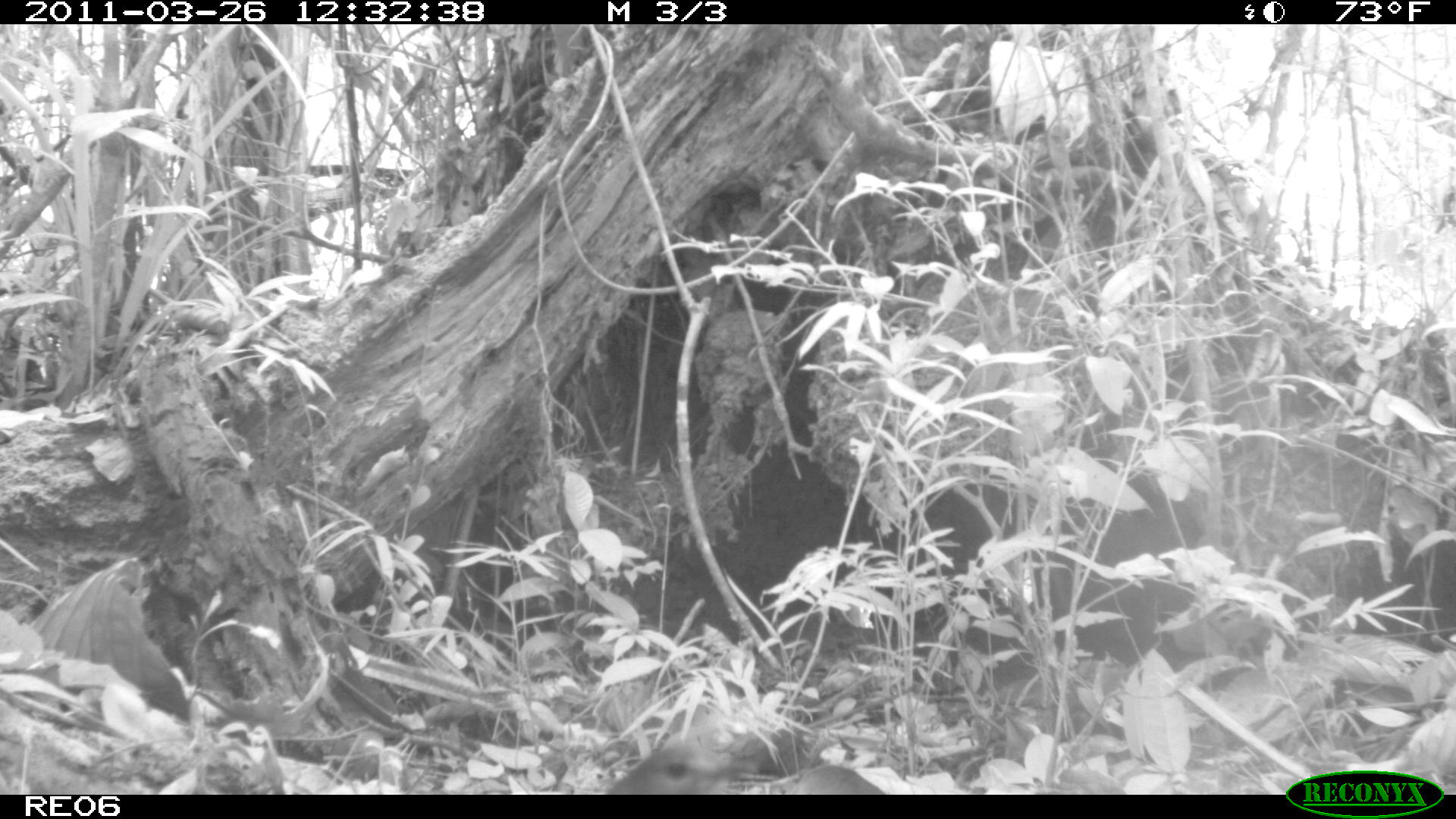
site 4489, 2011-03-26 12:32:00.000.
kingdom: Animalia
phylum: Chordata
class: Aves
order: Cuculiformes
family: Cuculidae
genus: Coua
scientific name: Coua serriana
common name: red-breasted coua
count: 1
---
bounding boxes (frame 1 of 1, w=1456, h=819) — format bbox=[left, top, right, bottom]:
coua serriana: bbox=[606, 737, 886, 794]